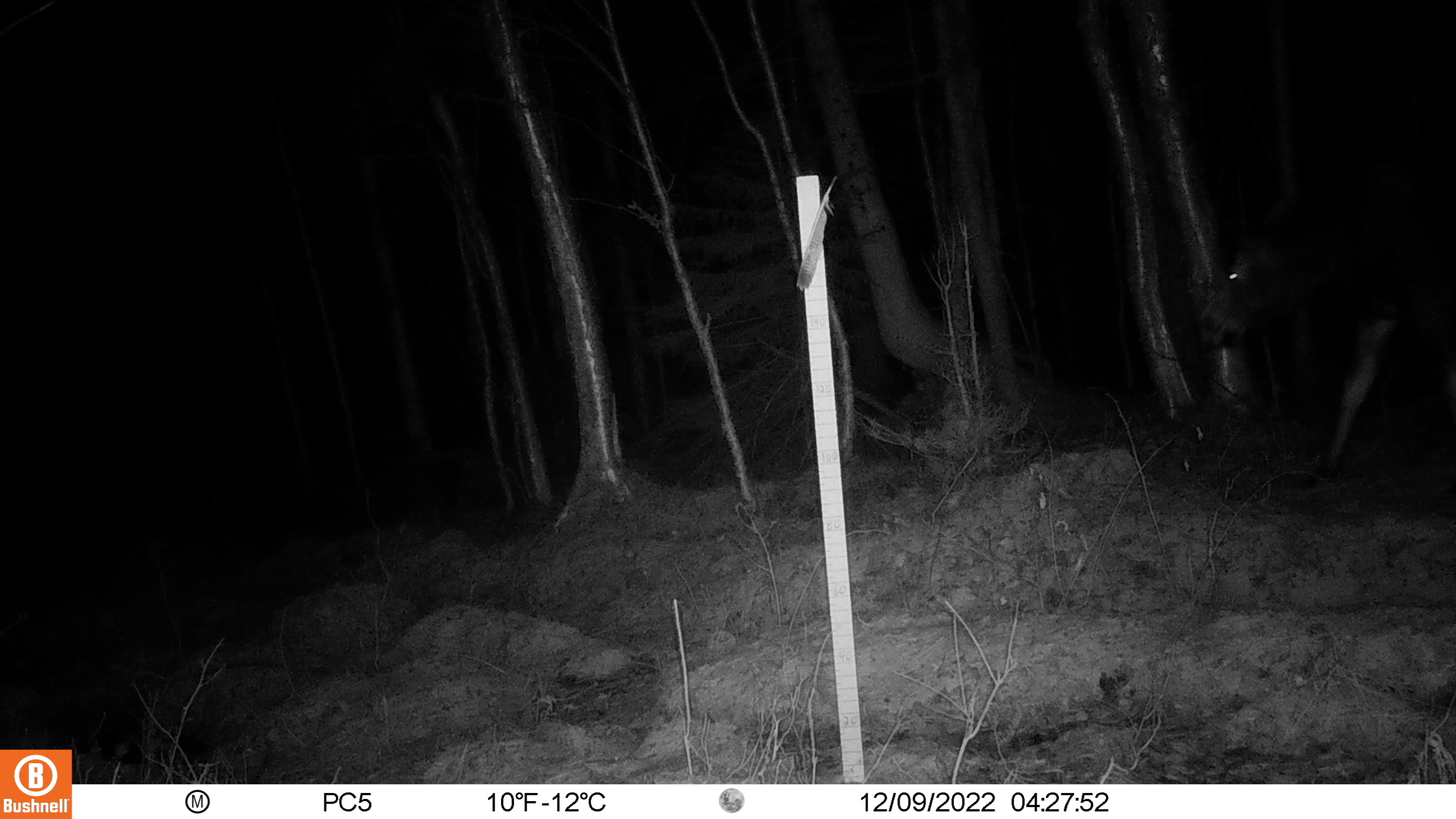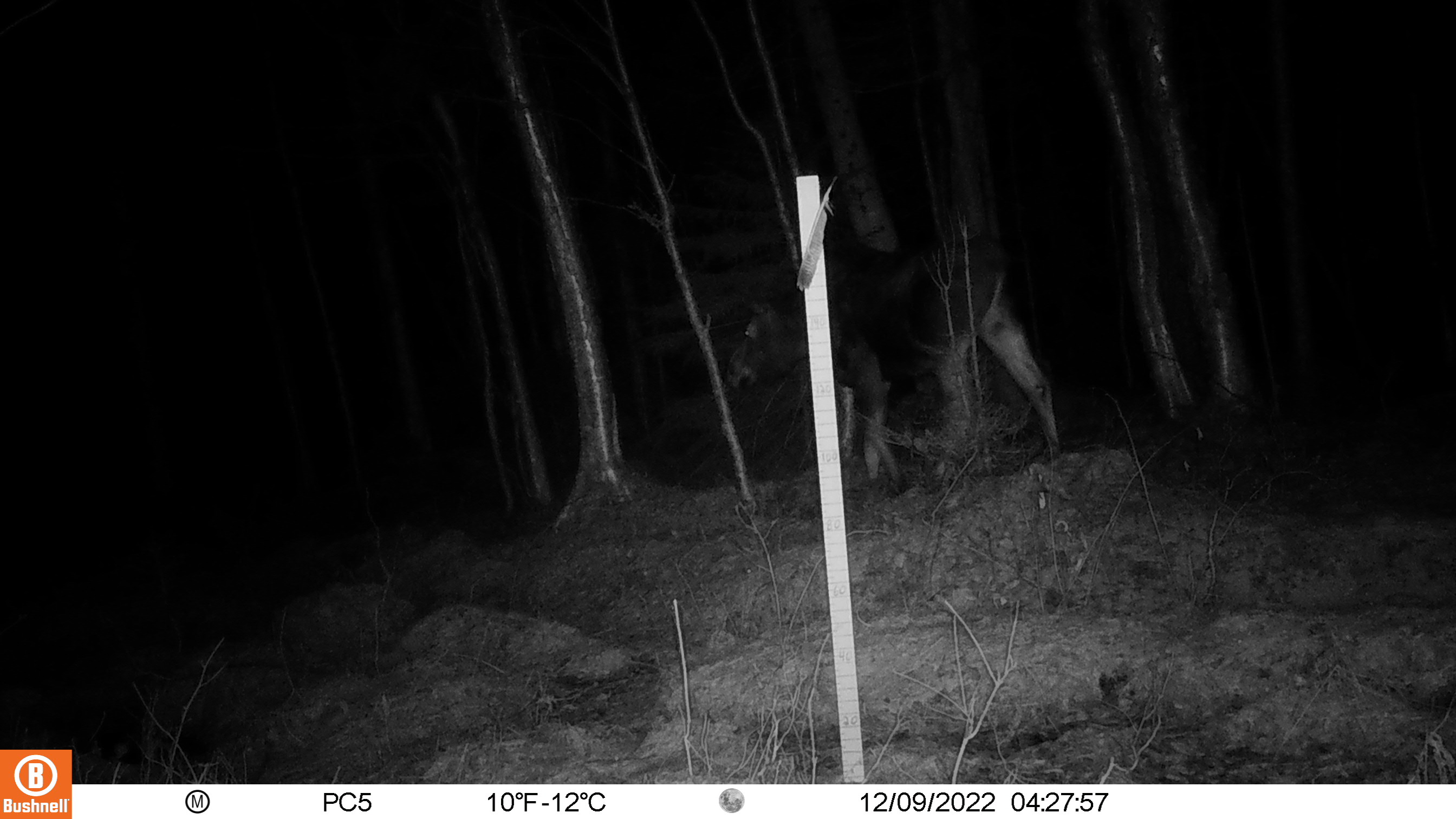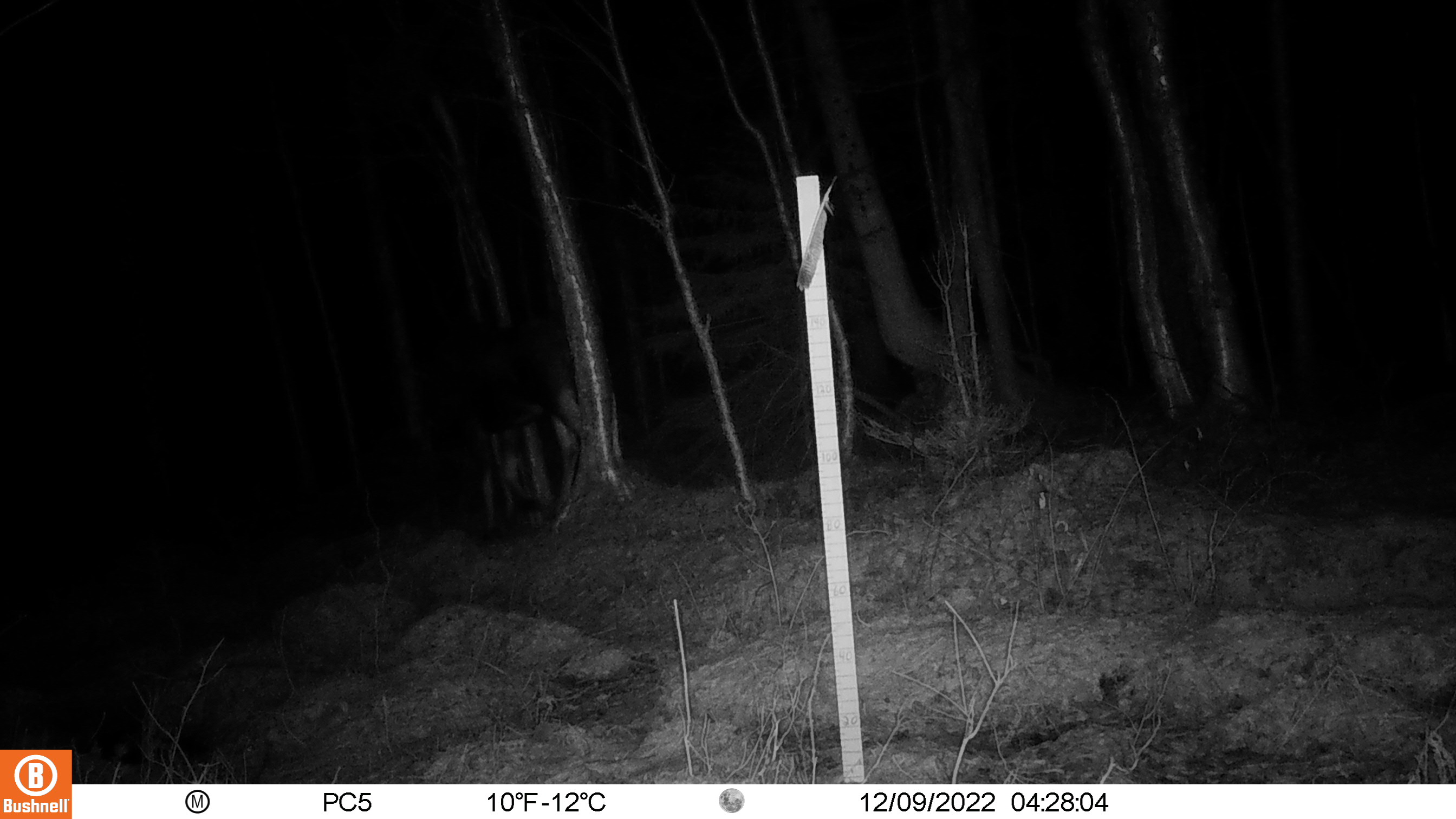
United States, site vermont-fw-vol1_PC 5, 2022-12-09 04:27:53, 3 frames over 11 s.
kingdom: Animalia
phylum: Chordata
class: Mammalia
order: Artiodactyla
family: Cervidae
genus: Alces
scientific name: Alces alces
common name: moose